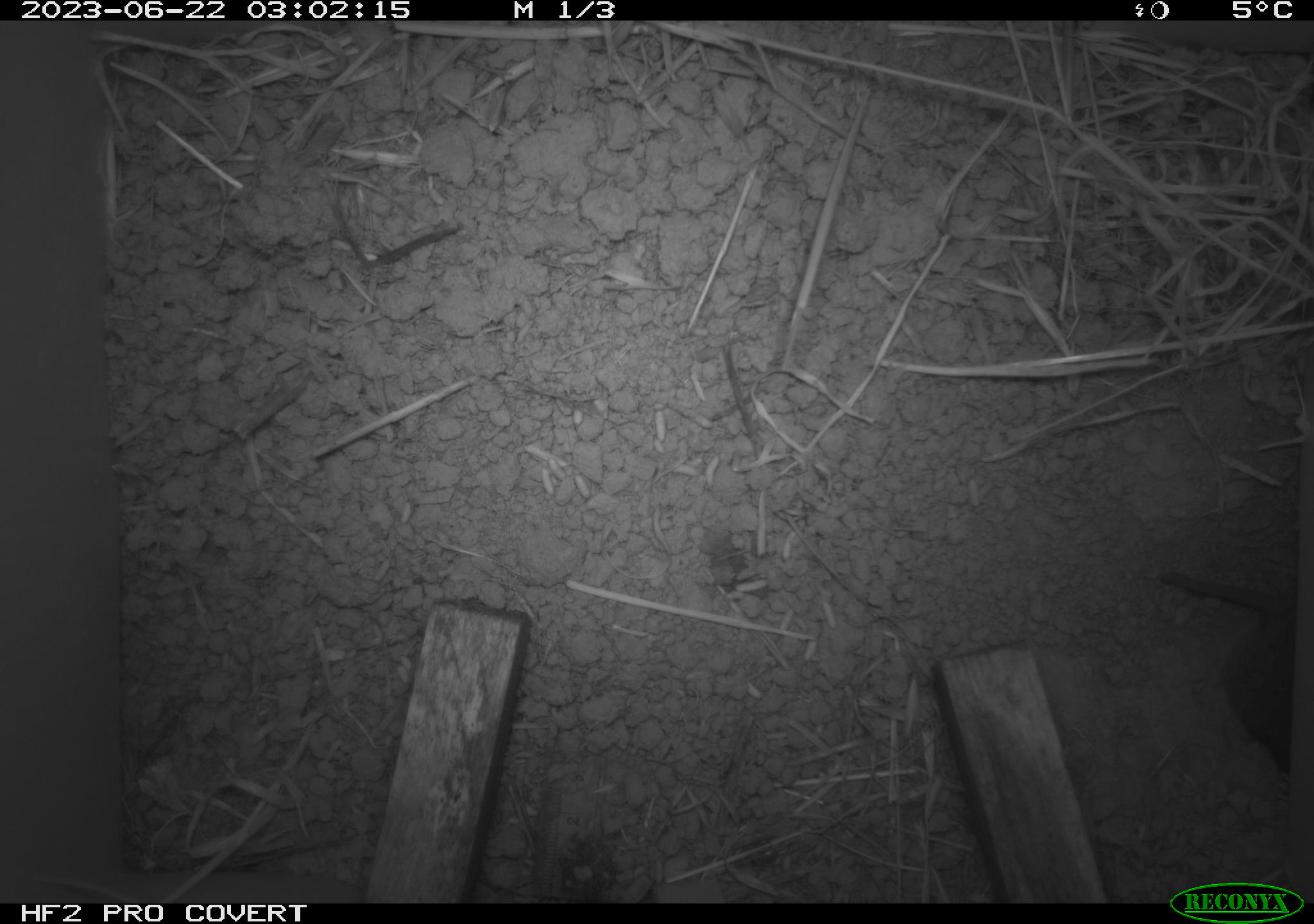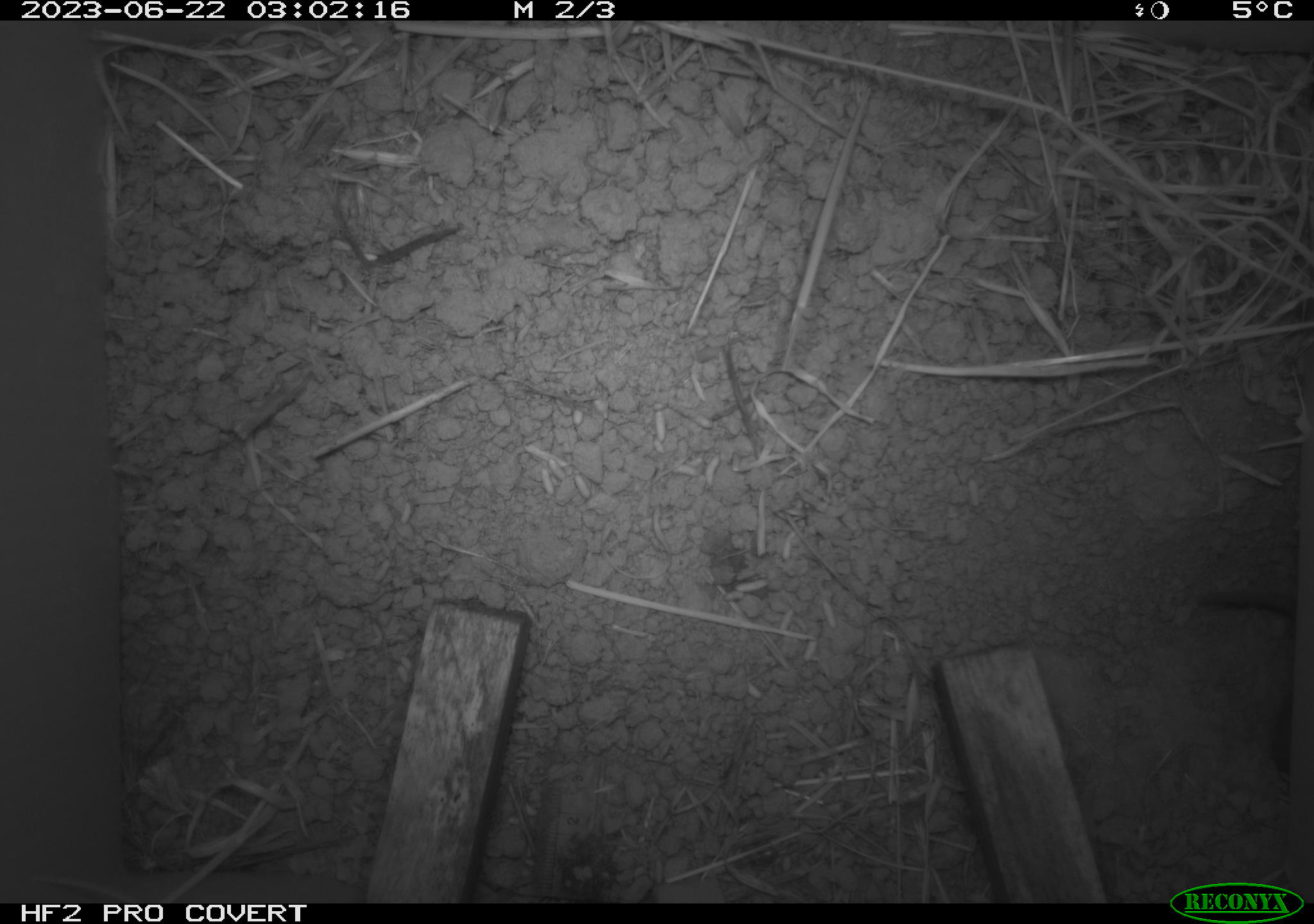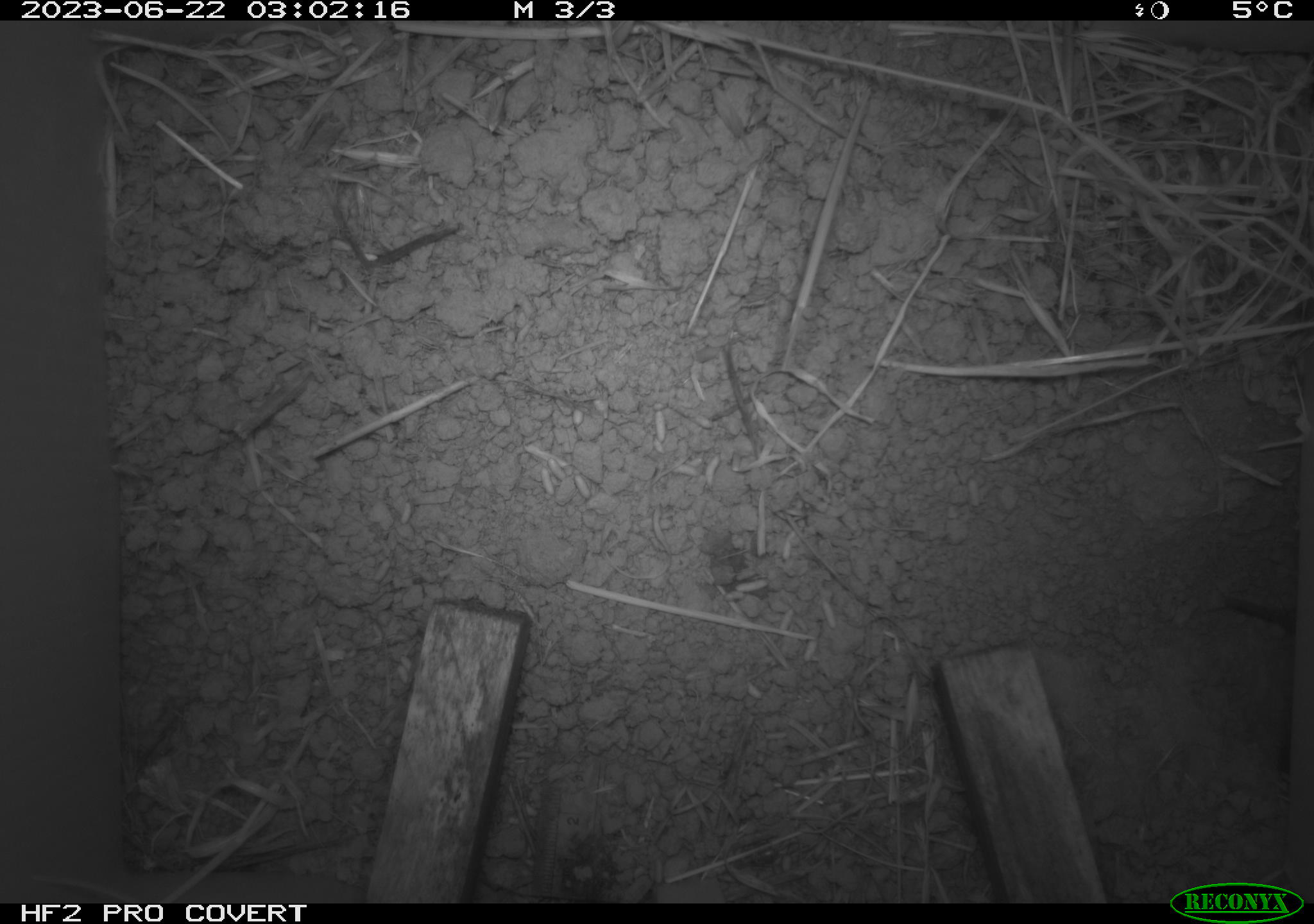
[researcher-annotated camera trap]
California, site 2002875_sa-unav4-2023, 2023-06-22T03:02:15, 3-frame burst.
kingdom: Animalia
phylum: Chordata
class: Mammalia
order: Rodentia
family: Cricetidae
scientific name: Arvicolinae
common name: voles, lemmings, and muskrats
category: arvicolinae subfamily